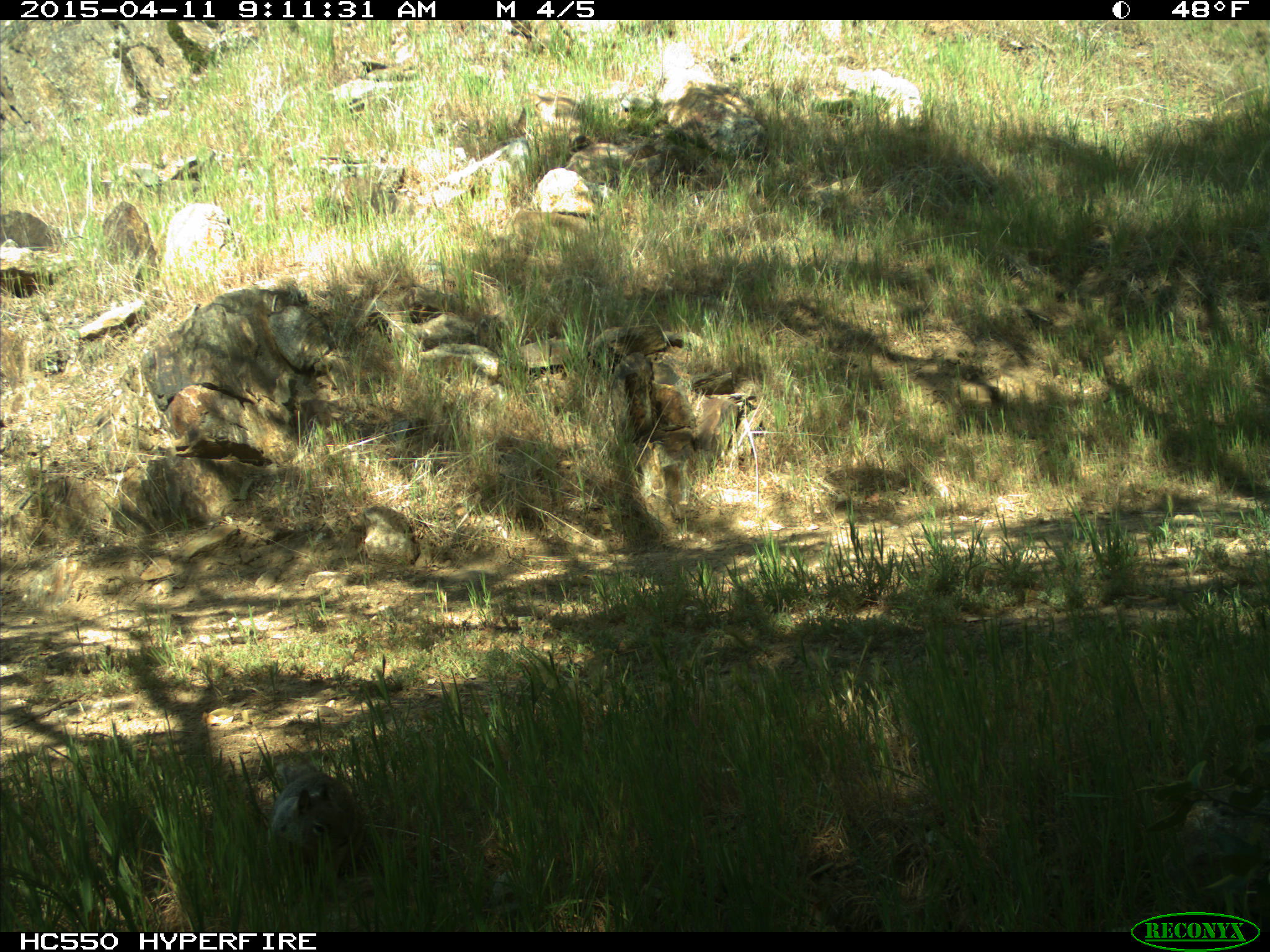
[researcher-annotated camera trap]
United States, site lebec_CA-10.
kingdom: Animalia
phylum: Chordata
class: Mammalia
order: Rodentia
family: Sciuridae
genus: Otospermophilus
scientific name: Otospermophilus beecheyi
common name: california ground squirrel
Otospermophilus beecheyi (california ground squirrel).